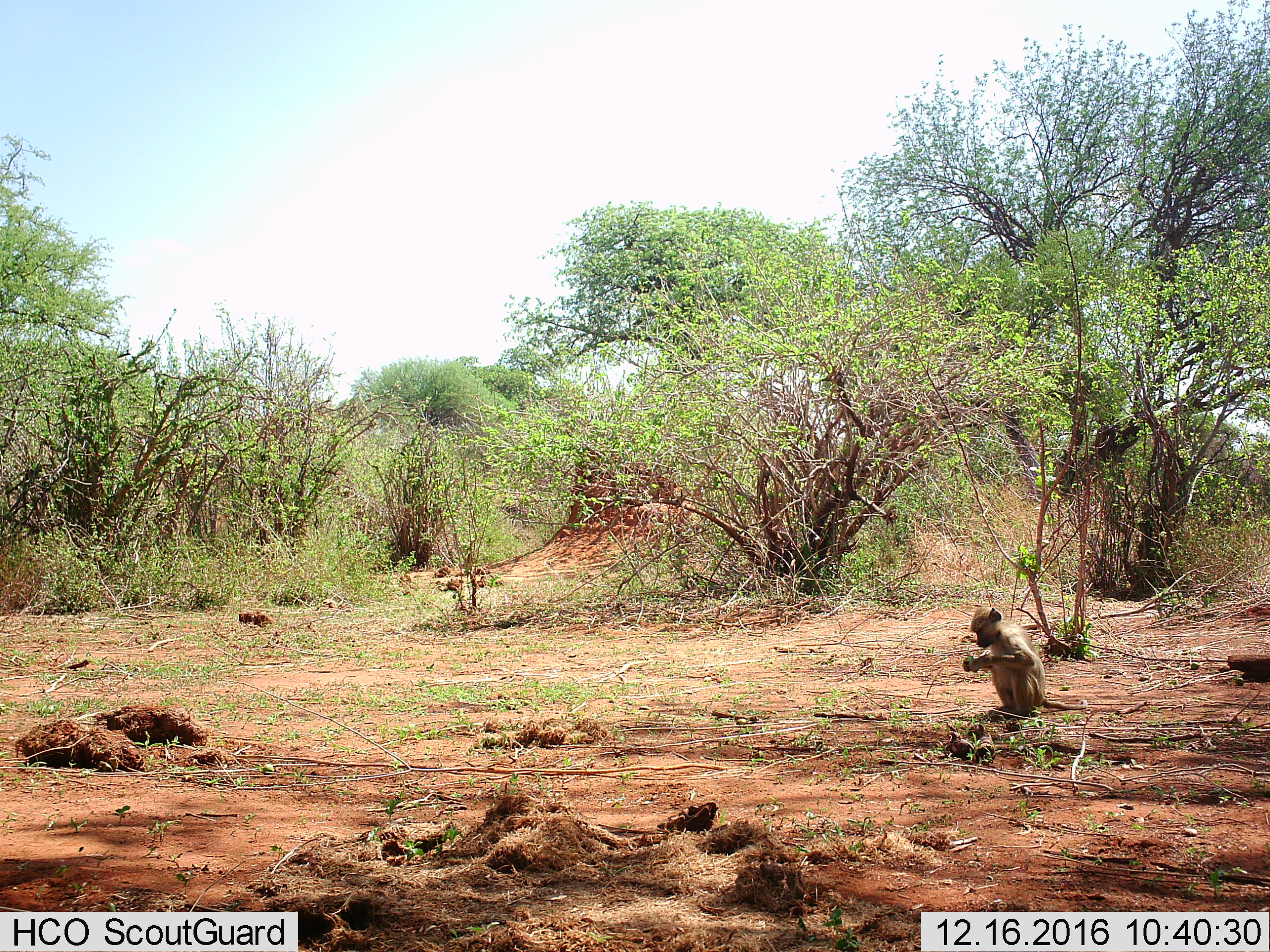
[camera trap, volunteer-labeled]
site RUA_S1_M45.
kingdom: Animalia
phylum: Chordata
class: Mammalia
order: Primates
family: Cercopithecidae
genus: Papio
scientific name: Papio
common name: baboon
Baboon (Papio), count 1. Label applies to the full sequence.